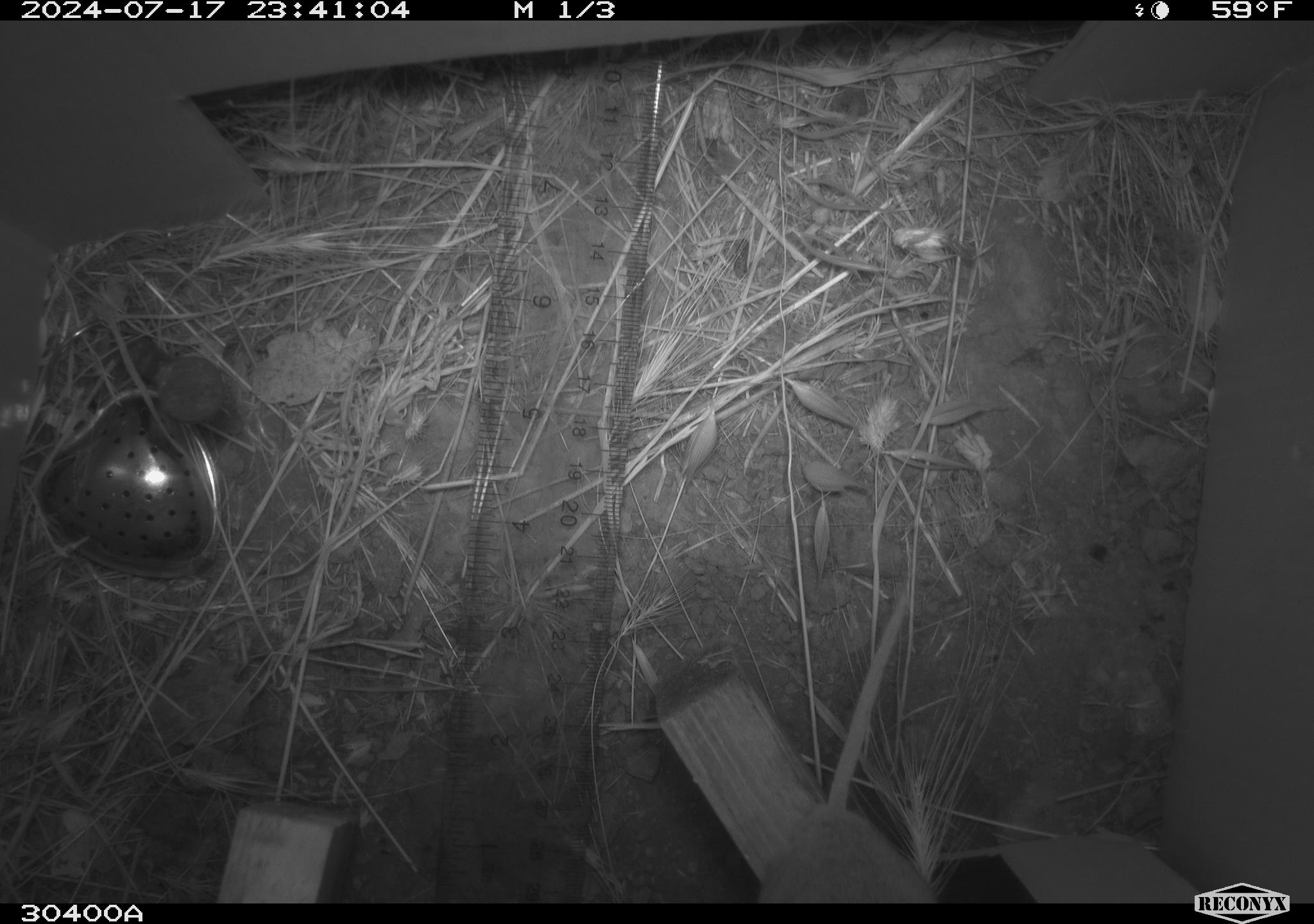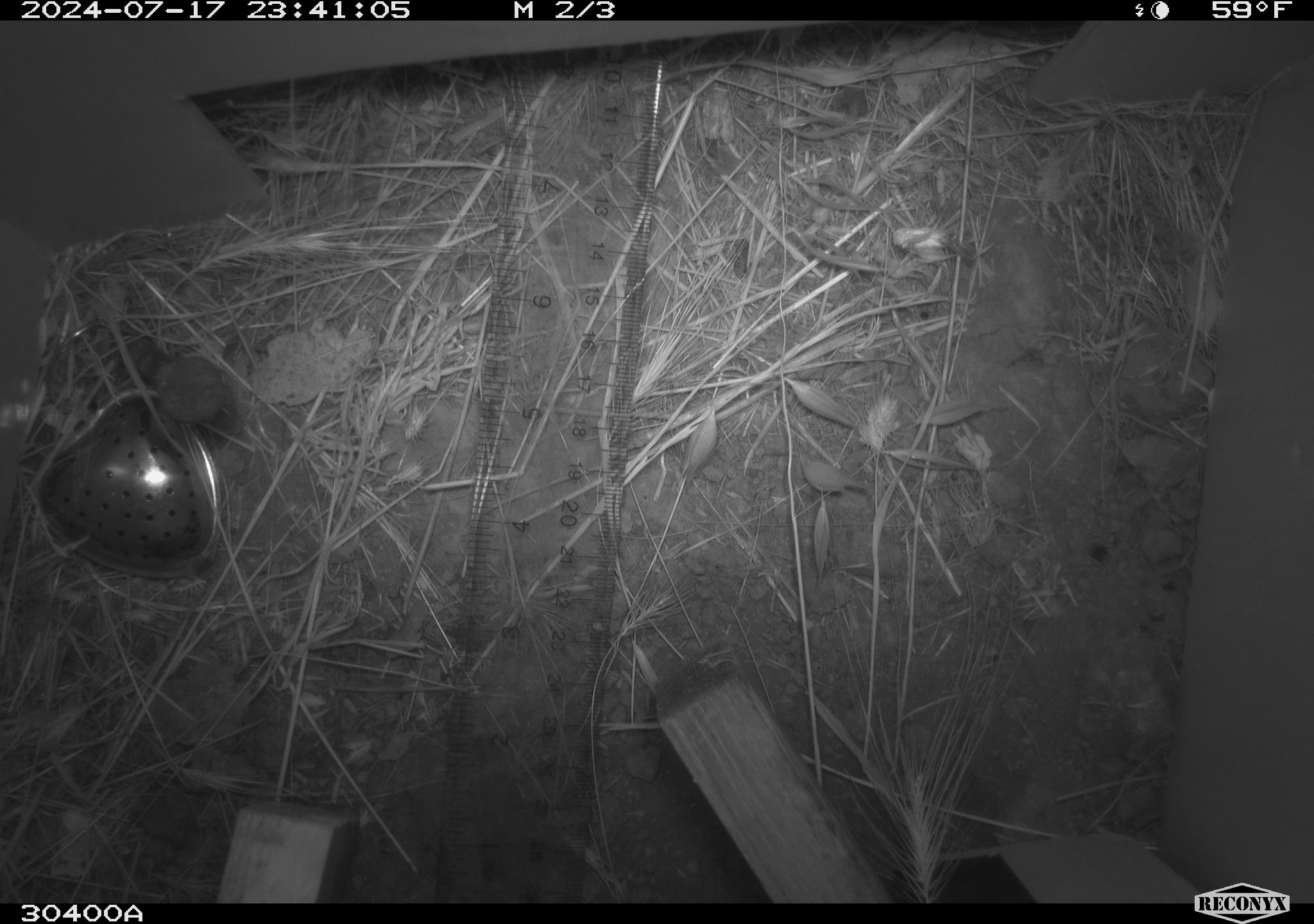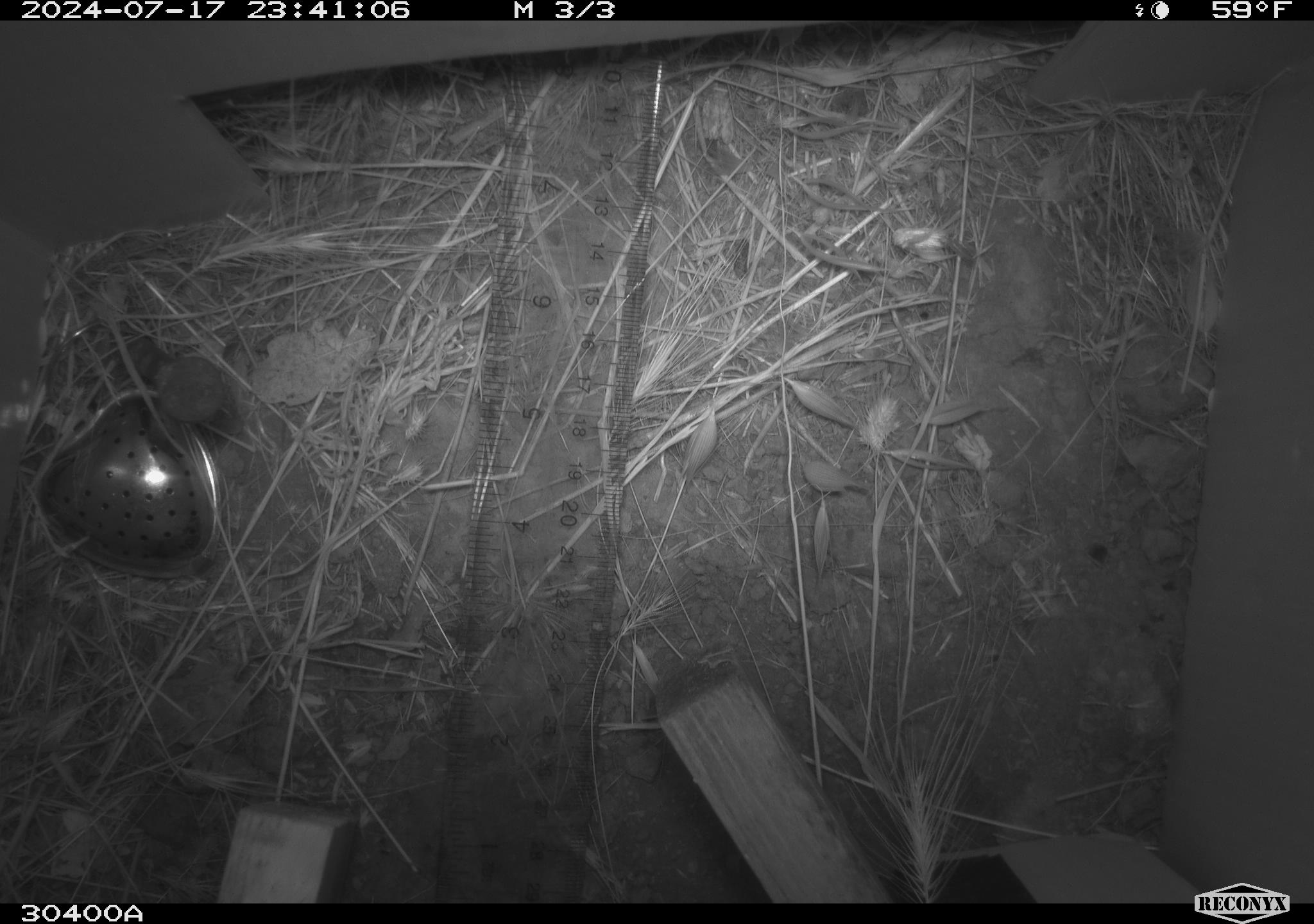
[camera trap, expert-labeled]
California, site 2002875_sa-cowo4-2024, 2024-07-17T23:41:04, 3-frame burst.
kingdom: Animalia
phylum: Chordata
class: Mammalia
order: Rodentia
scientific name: Rodentia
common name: mouse species